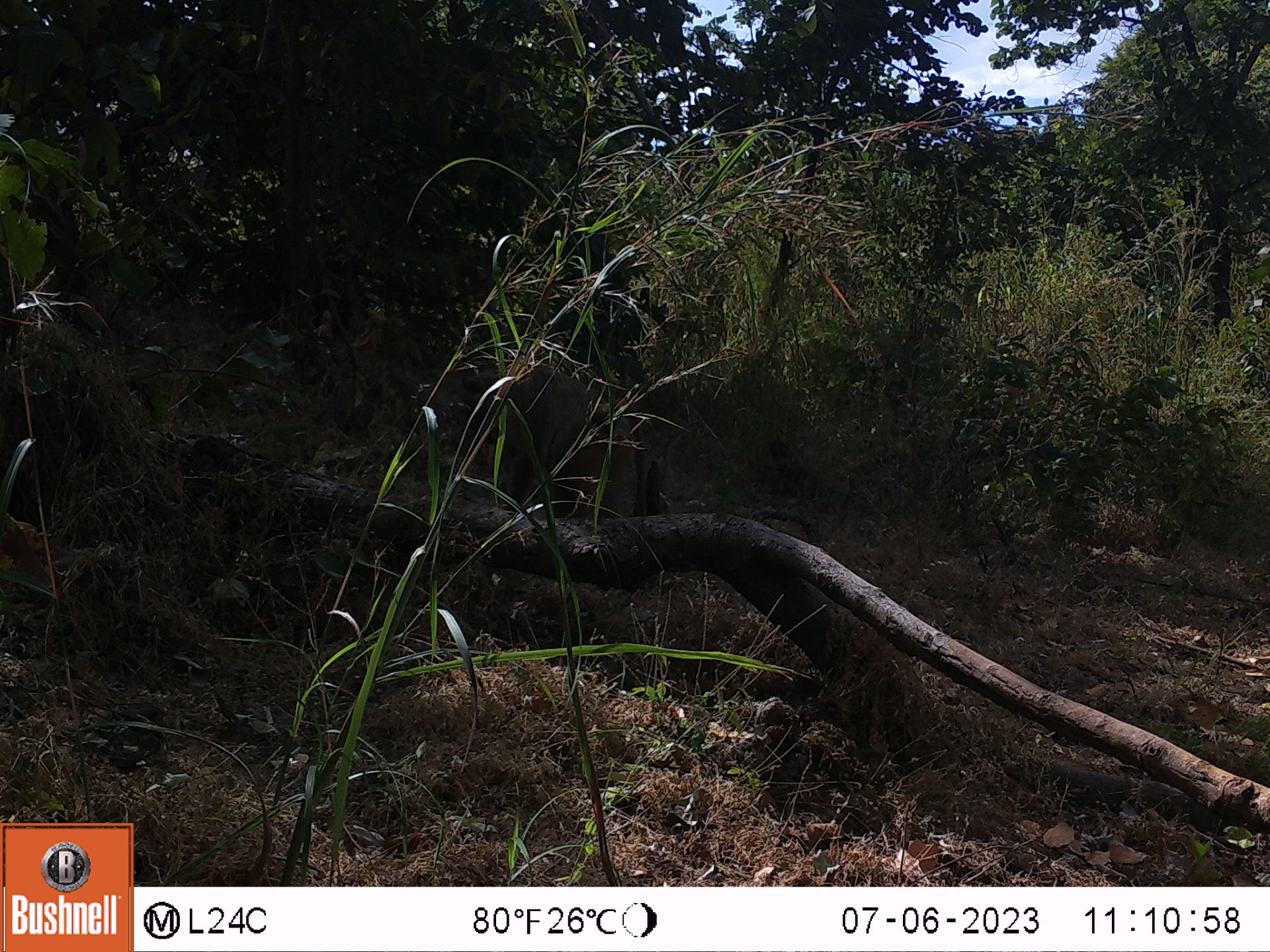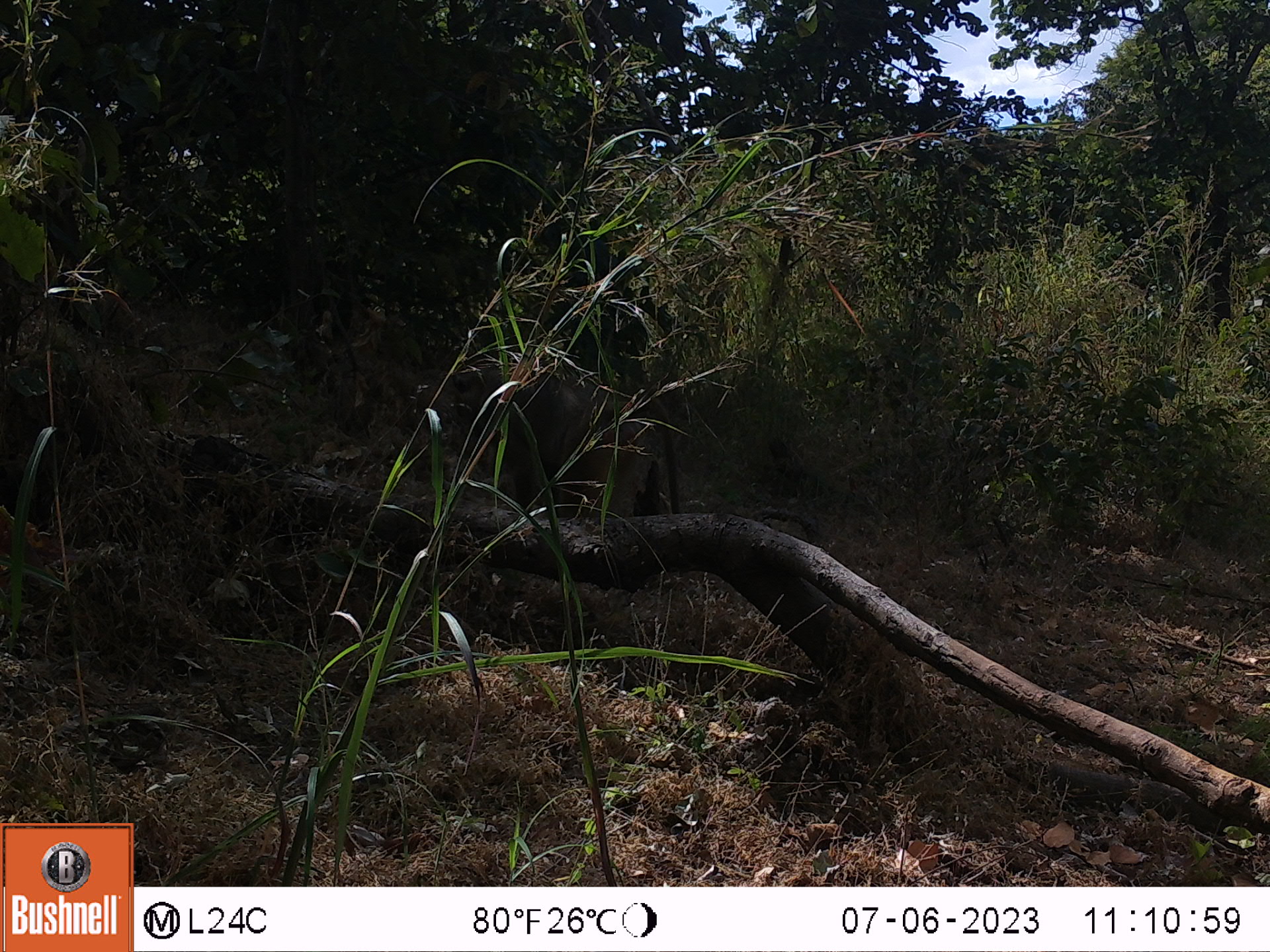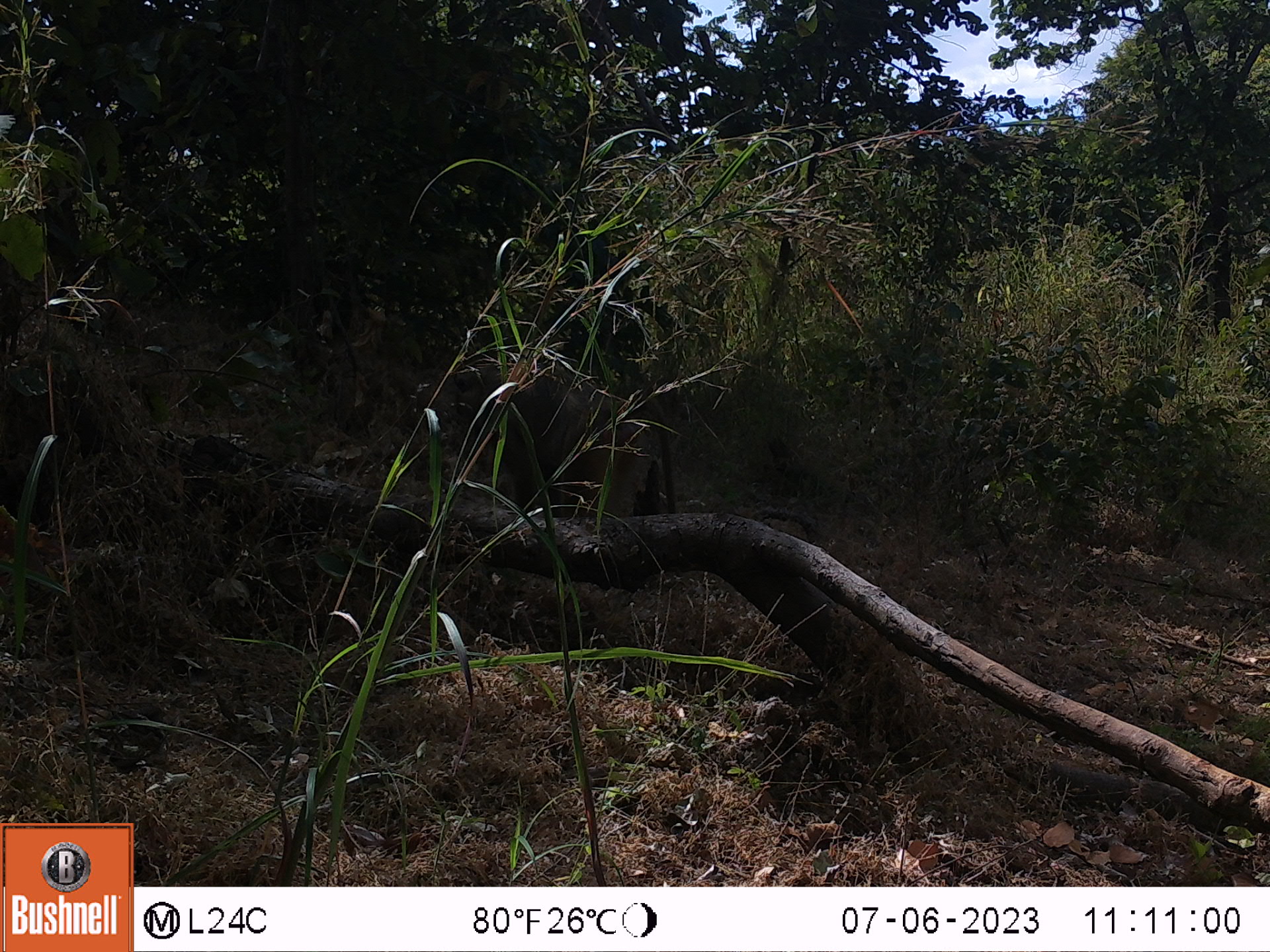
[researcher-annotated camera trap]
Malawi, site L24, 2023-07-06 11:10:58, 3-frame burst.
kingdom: Animalia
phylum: Chordata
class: Mammalia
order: Primates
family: Cercopithecidae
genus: Papio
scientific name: Papio cynocephalus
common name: yellow baboon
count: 1